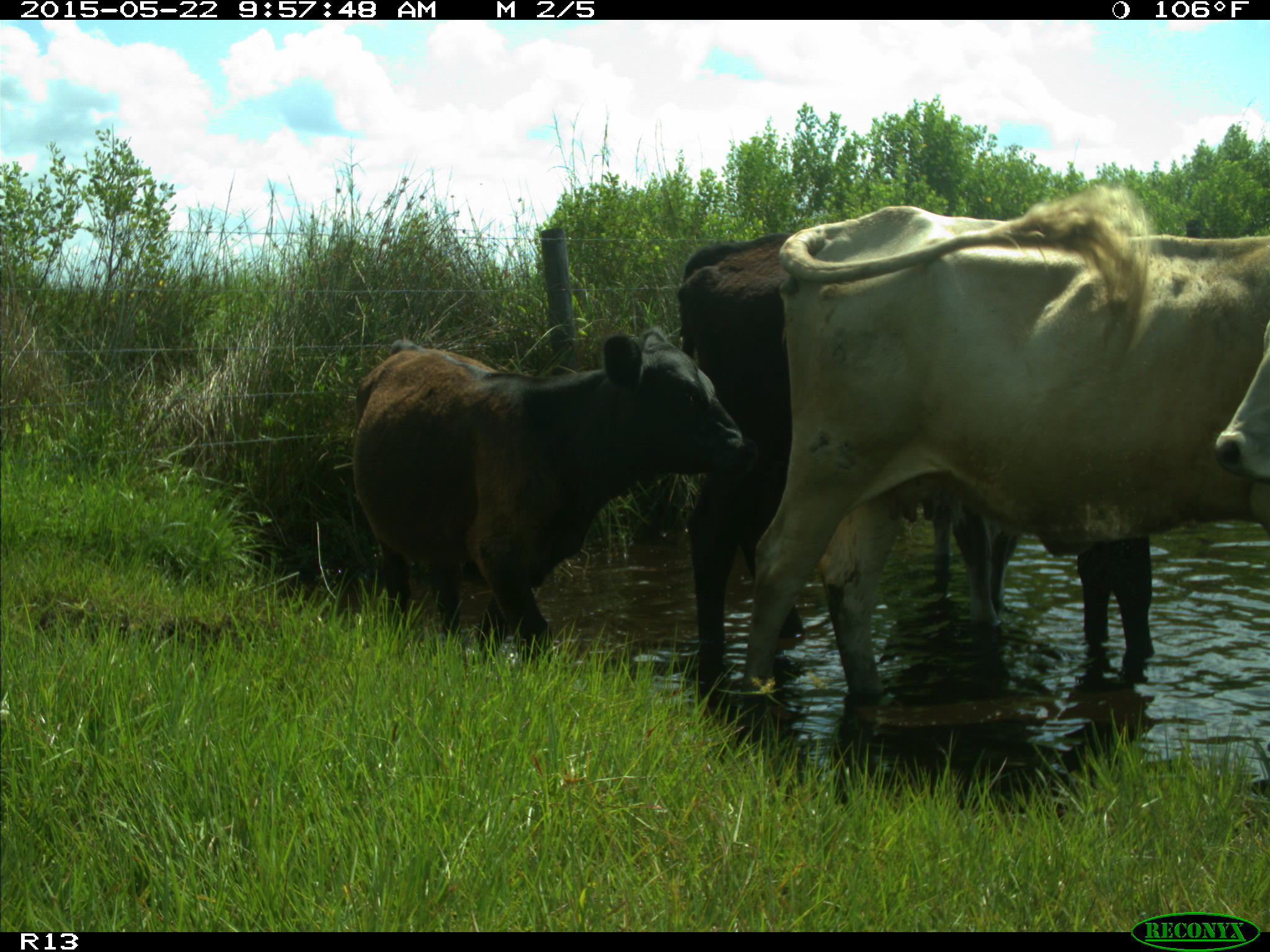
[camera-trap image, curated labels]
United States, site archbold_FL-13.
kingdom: Animalia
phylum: Chordata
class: Mammalia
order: Artiodactyla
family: Bovidae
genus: Bos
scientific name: Bos taurus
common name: domestic cow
Bos taurus (domestic cow).